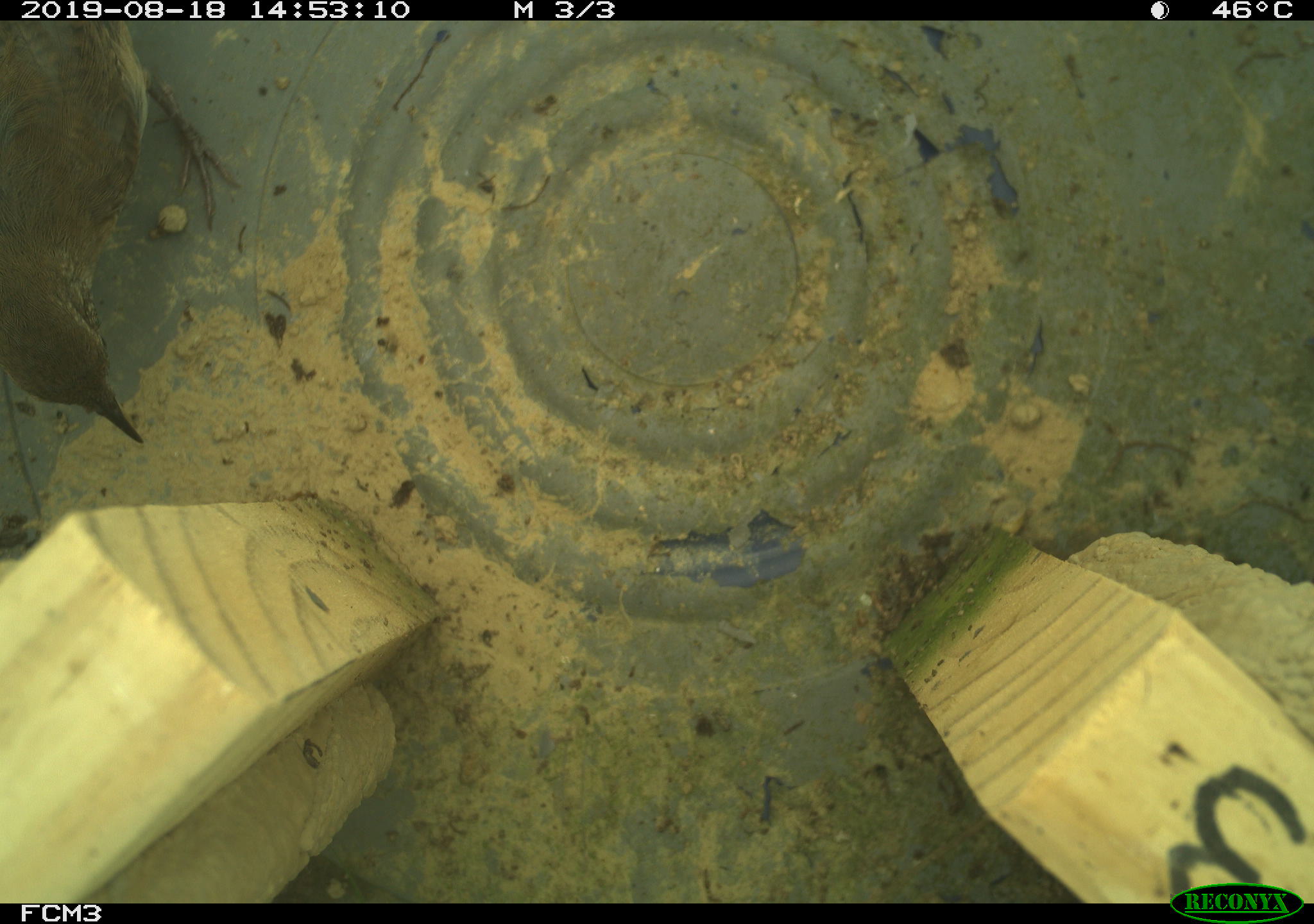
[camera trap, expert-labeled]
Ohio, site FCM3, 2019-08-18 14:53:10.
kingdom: Animalia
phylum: Chordata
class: Aves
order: Passeriformes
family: Troglodytidae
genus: Troglodytes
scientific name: Troglodytes aedon aedon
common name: northern house wren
Northern house wren (Troglodytes aedon aedon).